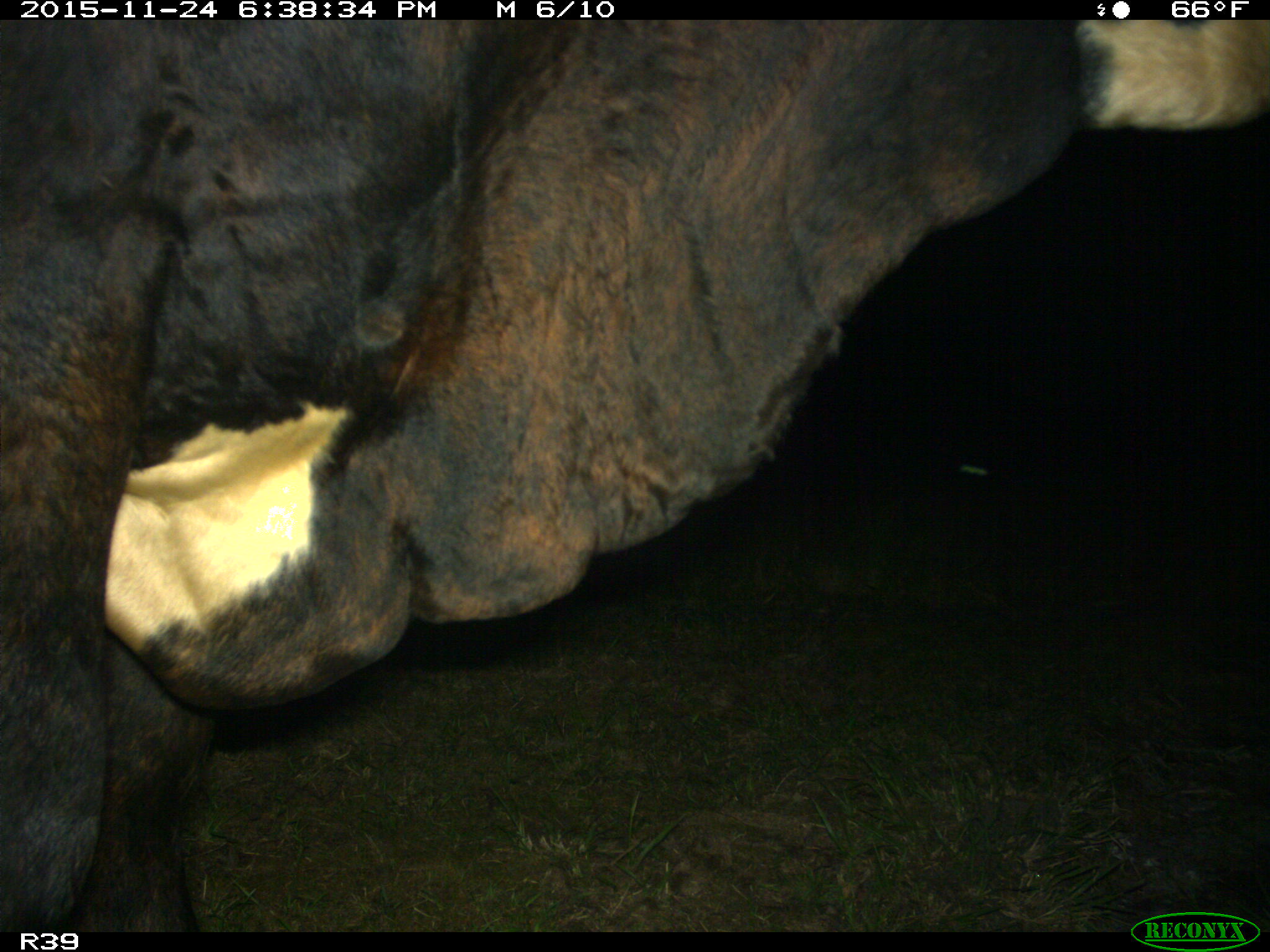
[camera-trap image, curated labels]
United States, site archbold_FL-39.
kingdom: Animalia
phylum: Chordata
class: Mammalia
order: Artiodactyla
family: Bovidae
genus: Bos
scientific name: Bos taurus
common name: domestic cow